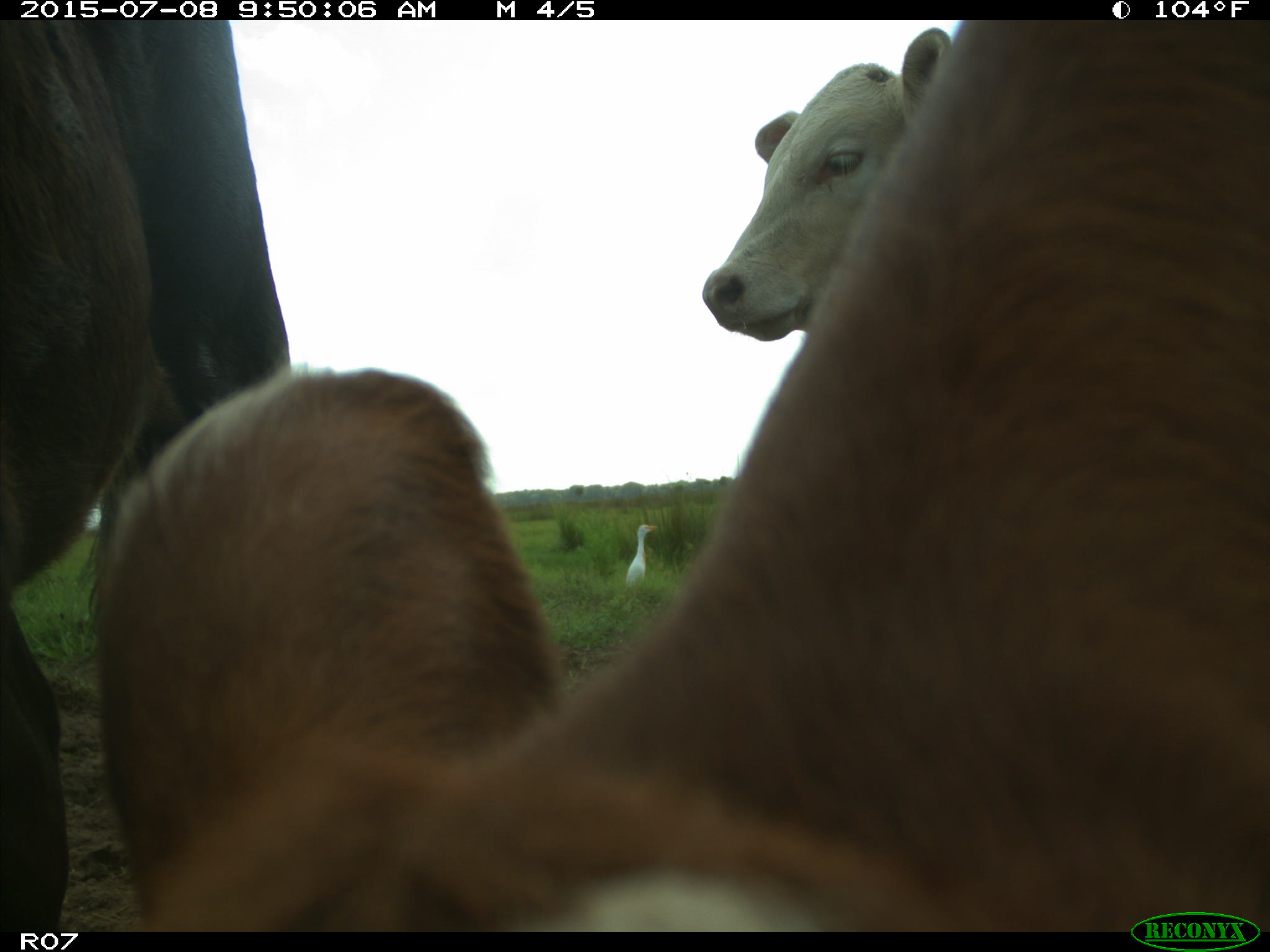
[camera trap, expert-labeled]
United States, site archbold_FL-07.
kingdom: Animalia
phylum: Chordata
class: Mammalia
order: Artiodactyla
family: Bovidae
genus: Bos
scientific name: Bos taurus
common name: domestic cow